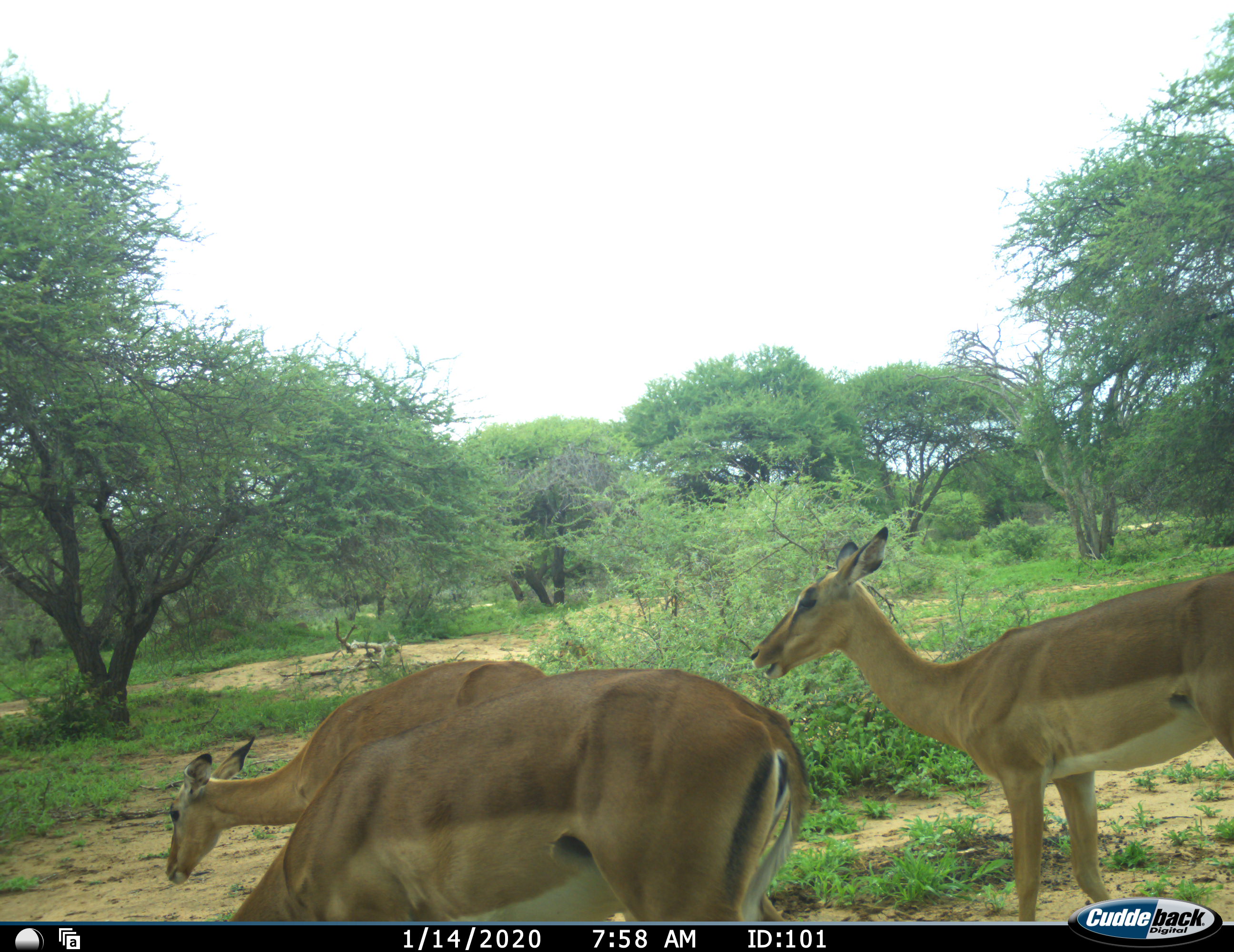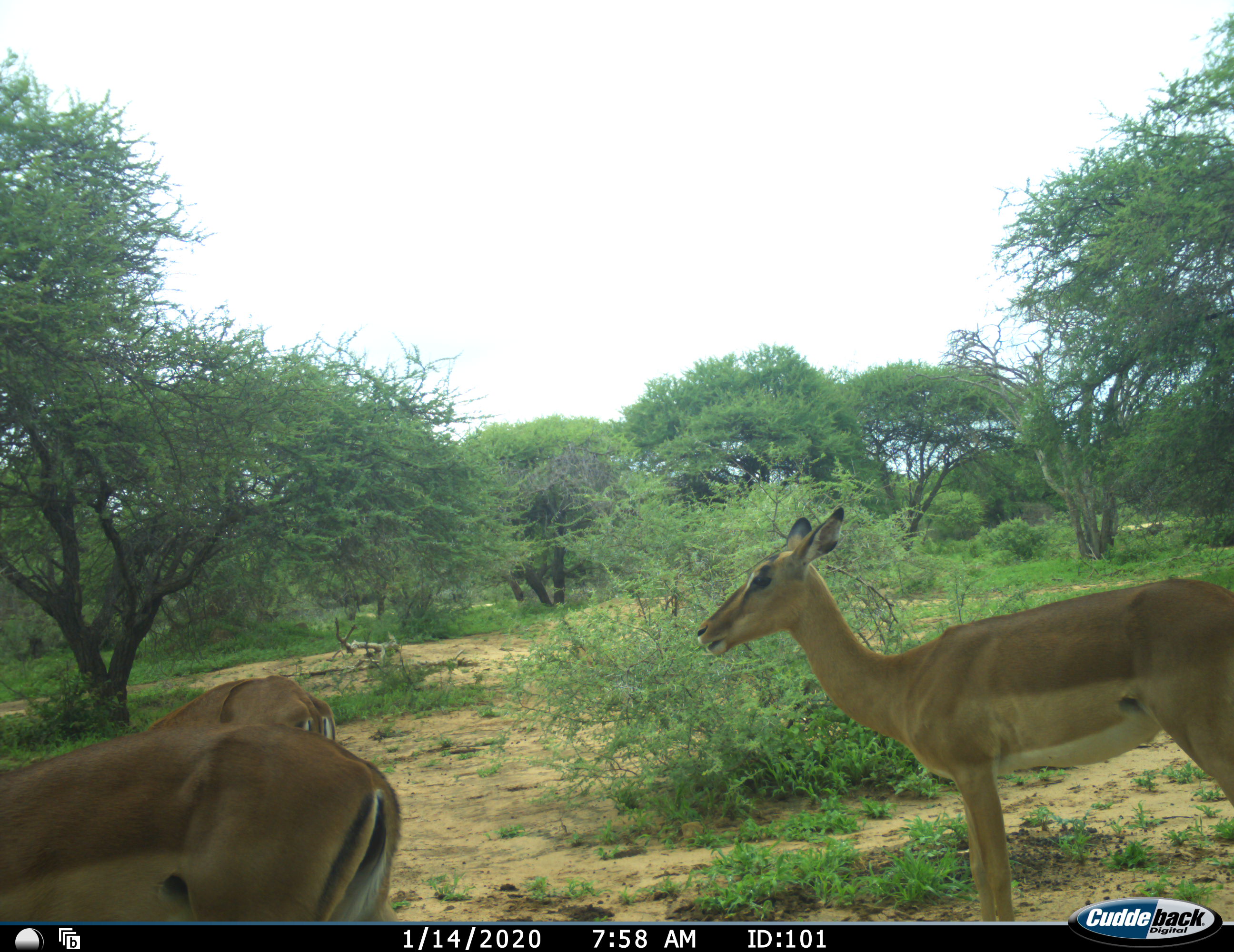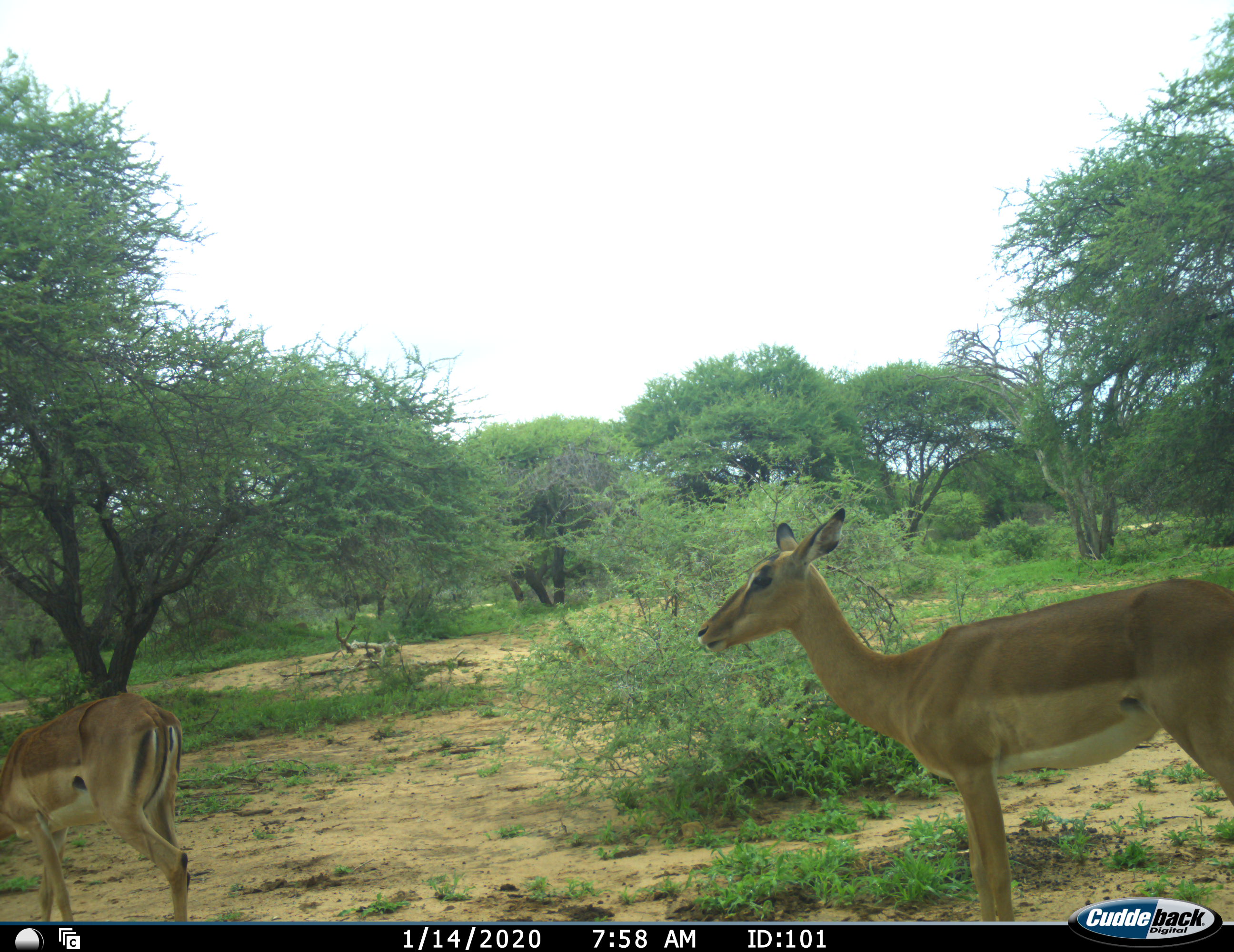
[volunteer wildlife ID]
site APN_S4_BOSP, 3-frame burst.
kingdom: Animalia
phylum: Chordata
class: Mammalia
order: Artiodactyla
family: Bovidae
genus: Aepyceros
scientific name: Aepyceros melampus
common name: impala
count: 3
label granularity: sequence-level